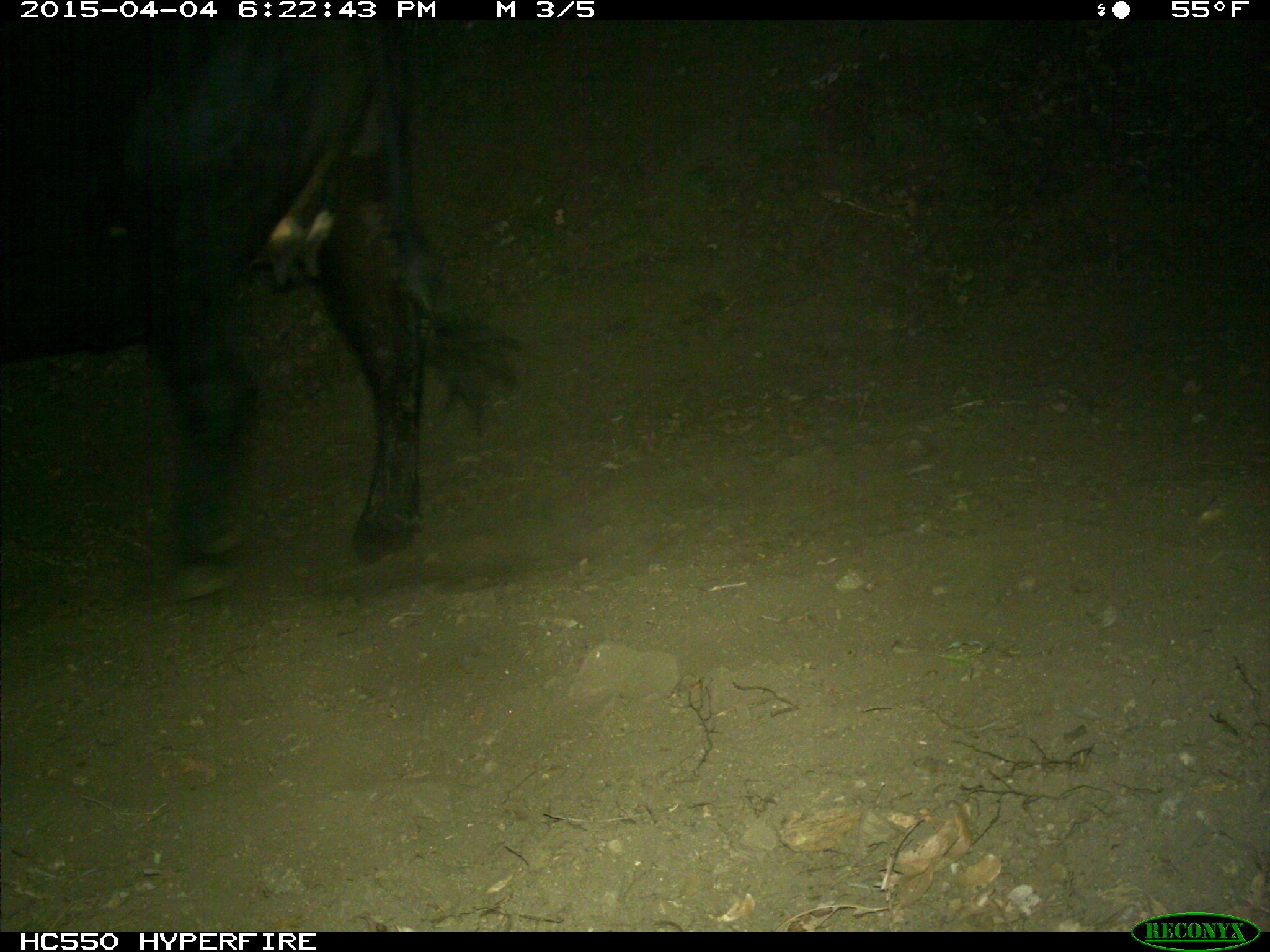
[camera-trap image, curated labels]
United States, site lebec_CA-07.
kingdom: Animalia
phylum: Chordata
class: Mammalia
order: Artiodactyla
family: Bovidae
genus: Bos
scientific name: Bos taurus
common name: domestic cow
Bos taurus (domestic cow).